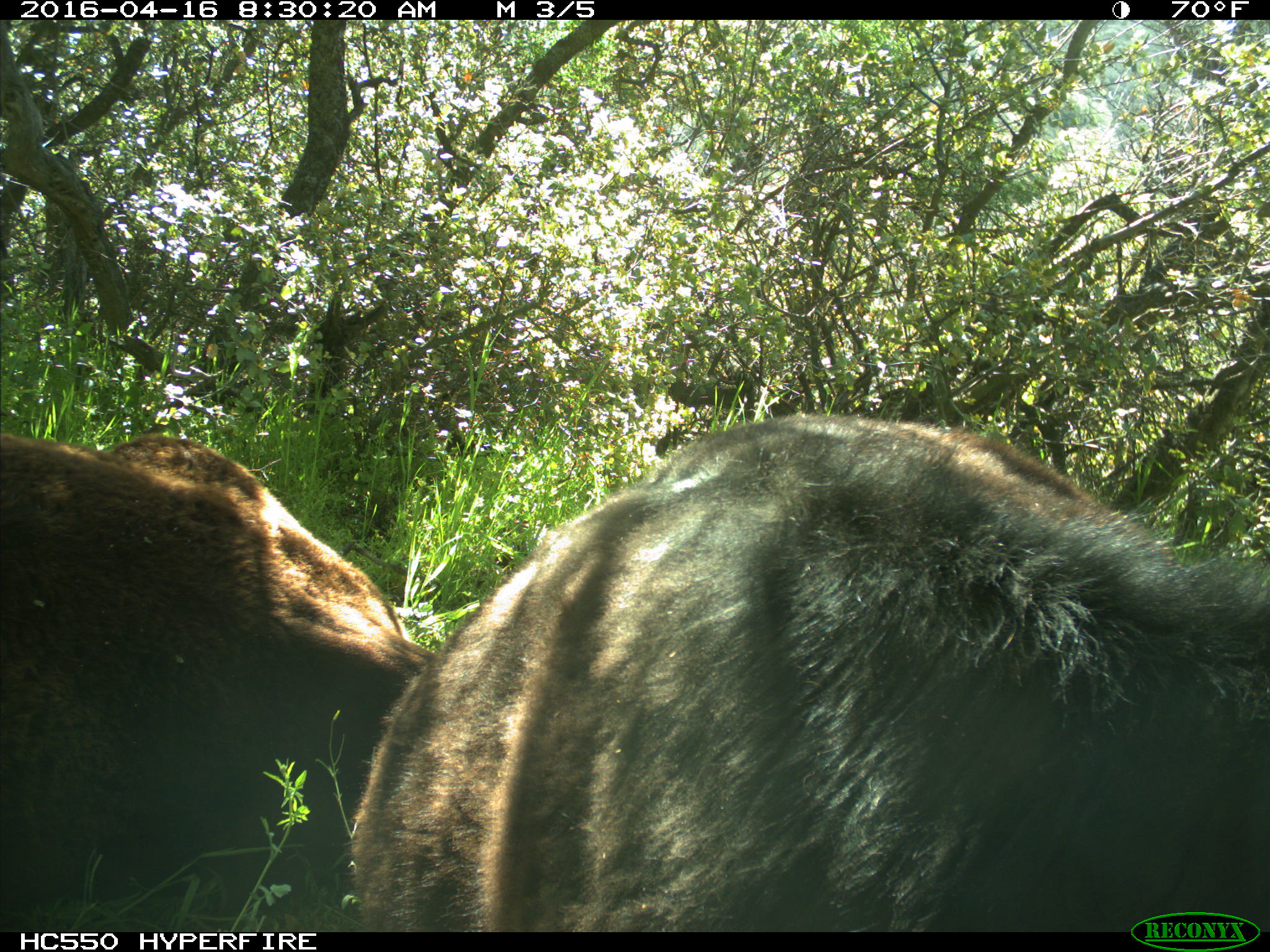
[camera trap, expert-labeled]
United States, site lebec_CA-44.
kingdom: Animalia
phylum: Chordata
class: Mammalia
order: Artiodactyla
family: Bovidae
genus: Bos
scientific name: Bos taurus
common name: domestic cow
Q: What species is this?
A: Bos taurus (domestic cow).